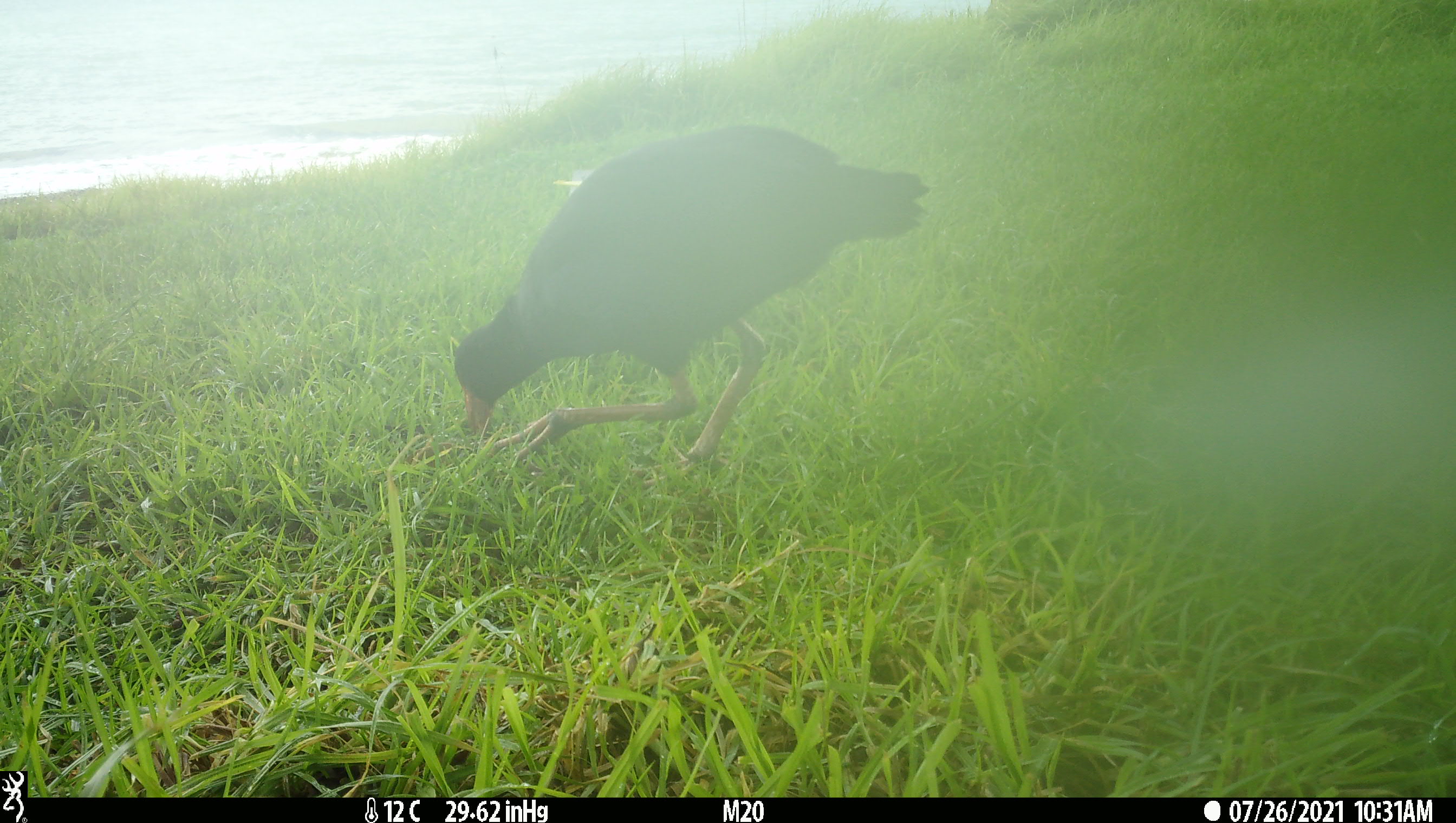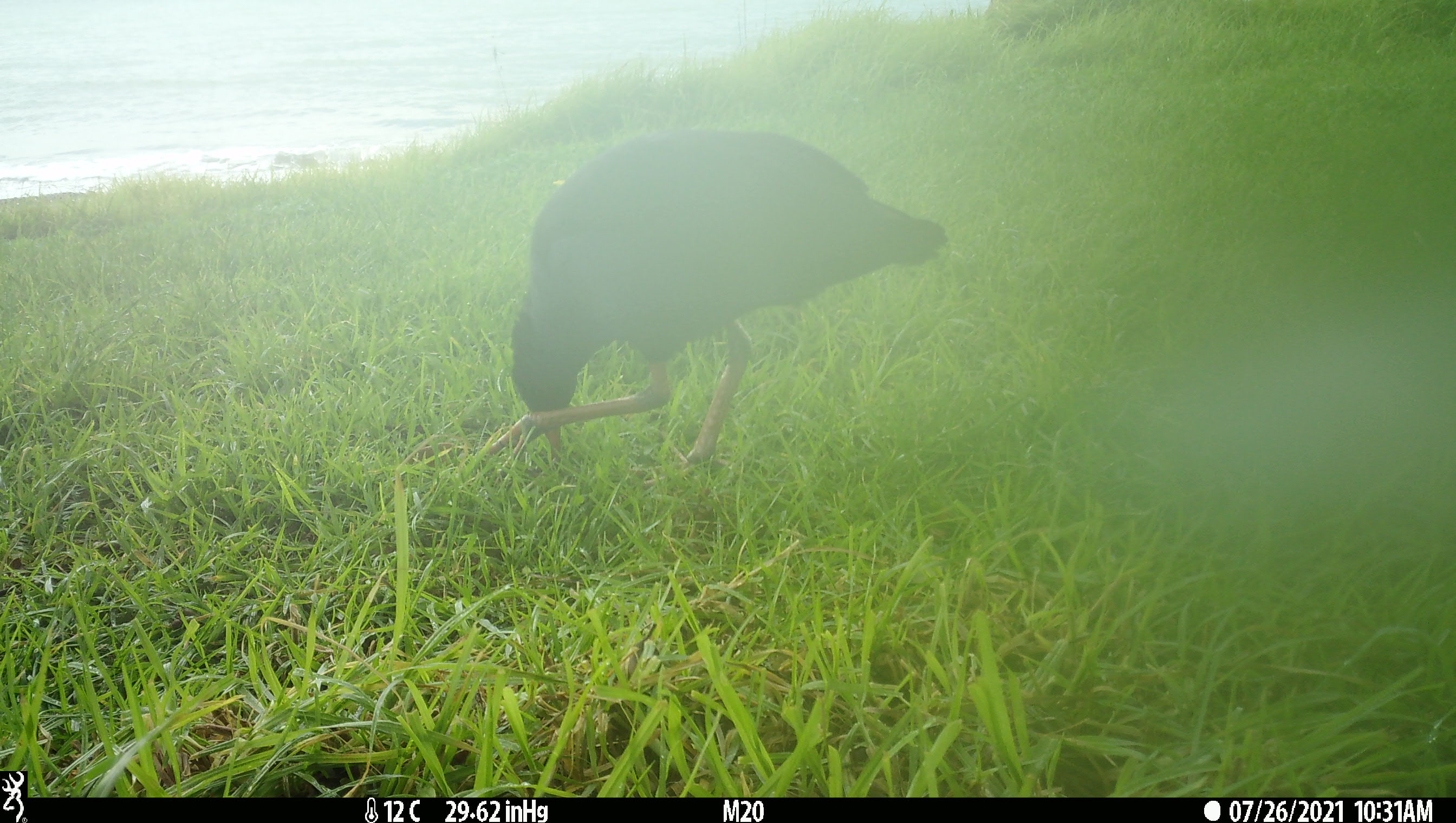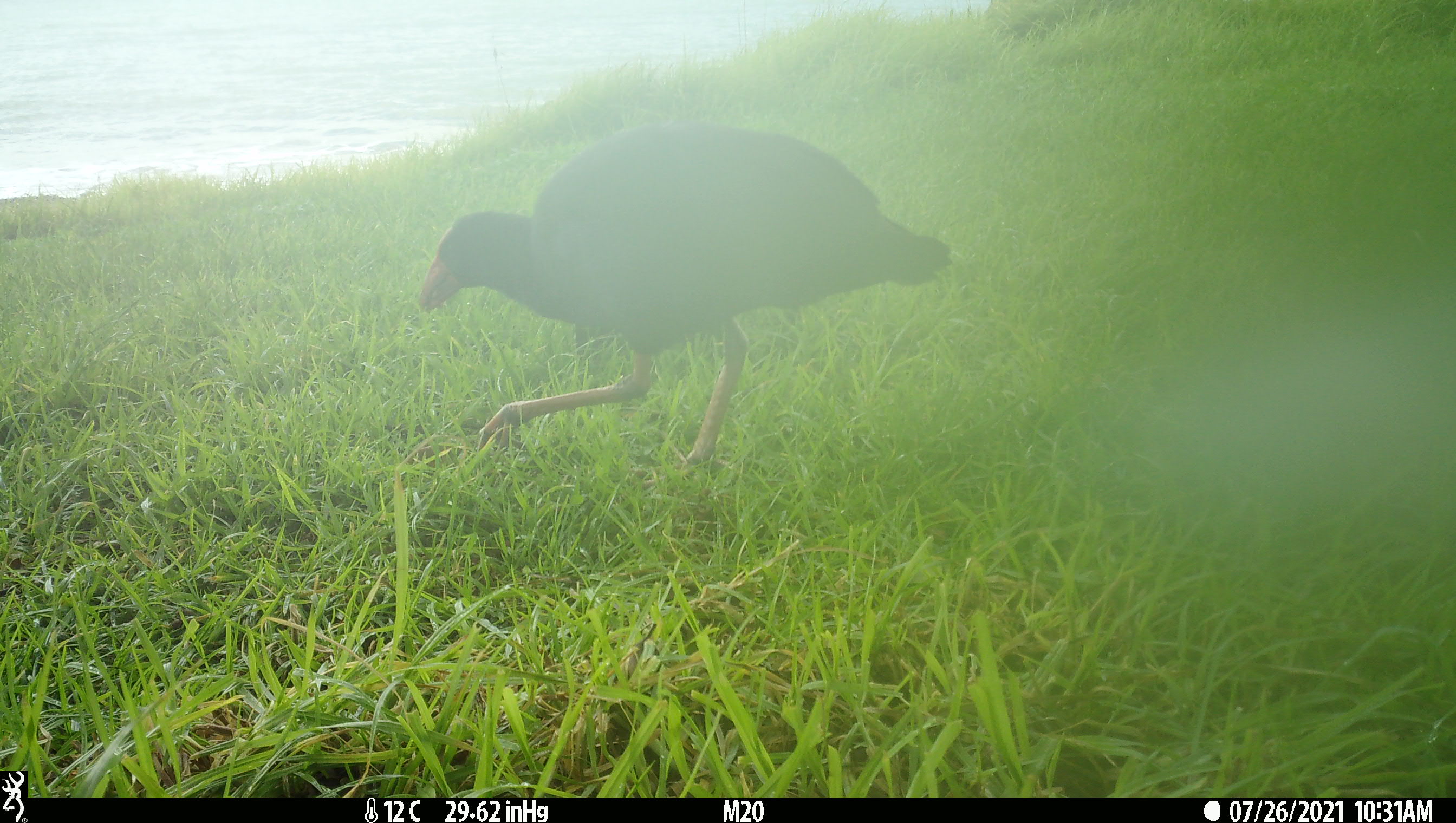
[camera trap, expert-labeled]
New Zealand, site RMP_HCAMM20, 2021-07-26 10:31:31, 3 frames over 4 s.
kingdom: Animalia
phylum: Chordata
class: Aves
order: Gruiformes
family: Rallidae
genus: Porphyrio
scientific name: Porphyrio melanotus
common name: australasian swamphen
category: pukeko